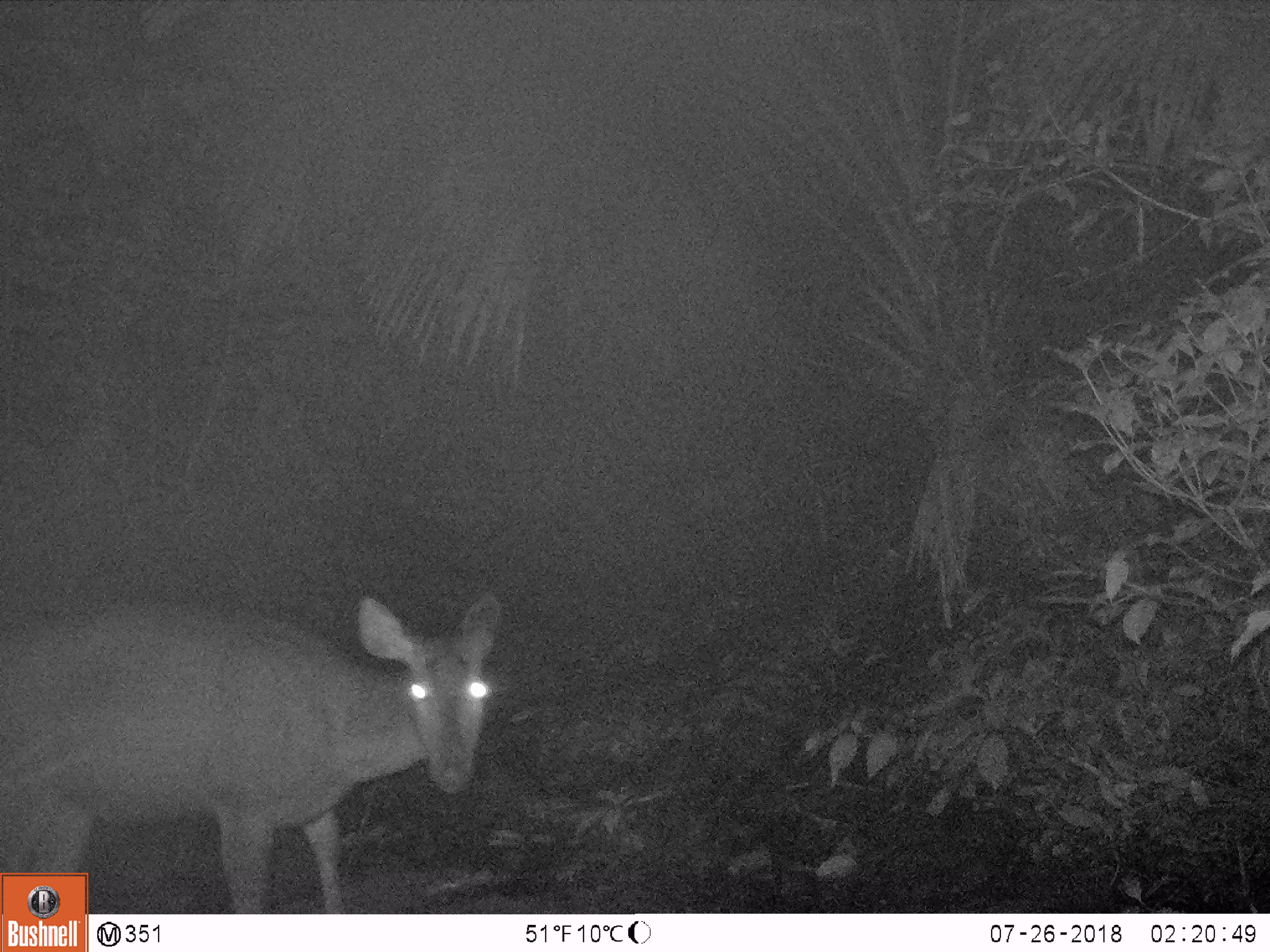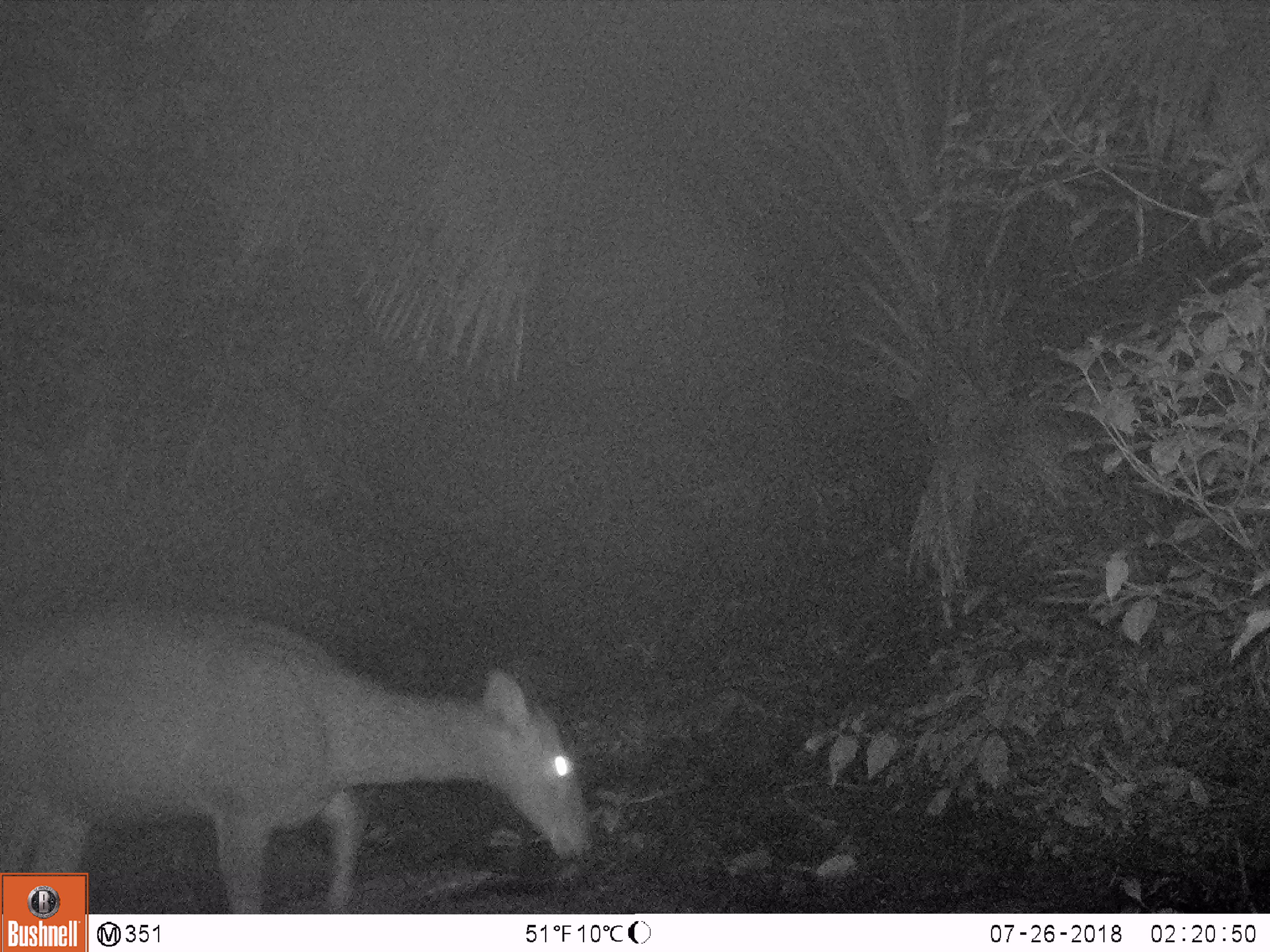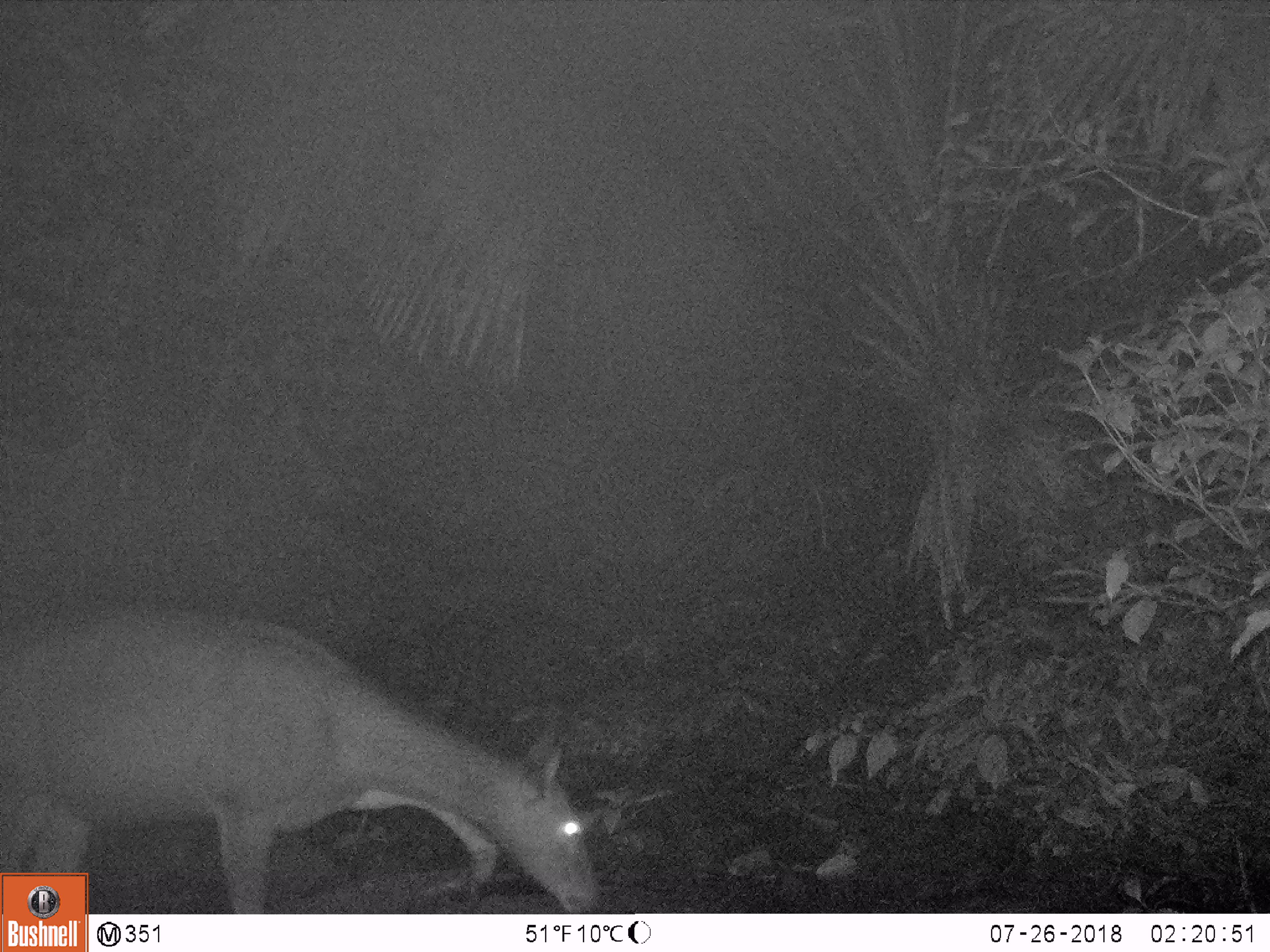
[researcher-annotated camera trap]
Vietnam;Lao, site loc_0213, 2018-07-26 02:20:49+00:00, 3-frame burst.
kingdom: Animalia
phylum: Chordata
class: Mammalia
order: Artiodactyla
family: Cervidae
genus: Rusa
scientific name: Rusa unicolor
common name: sambar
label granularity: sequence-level